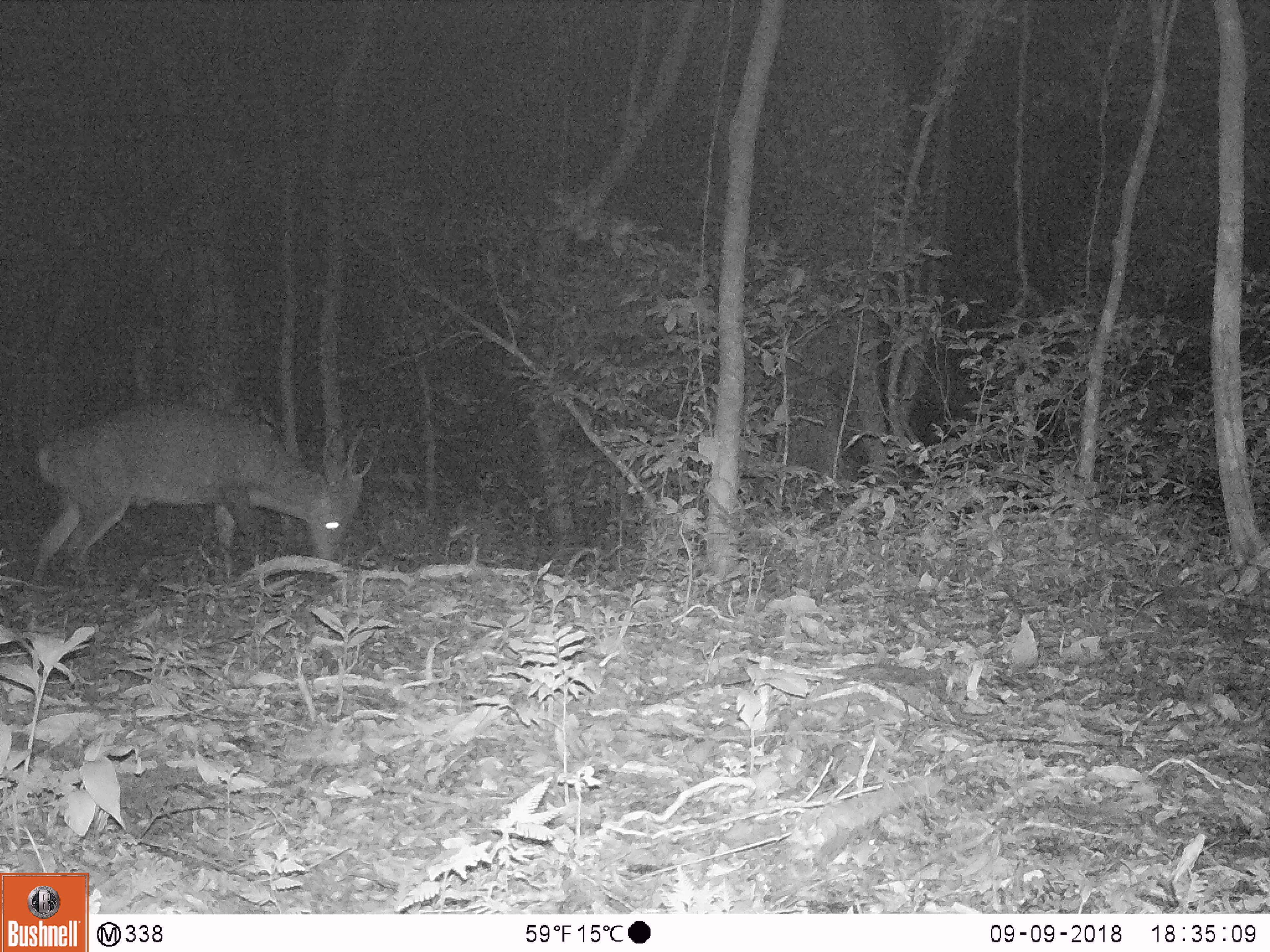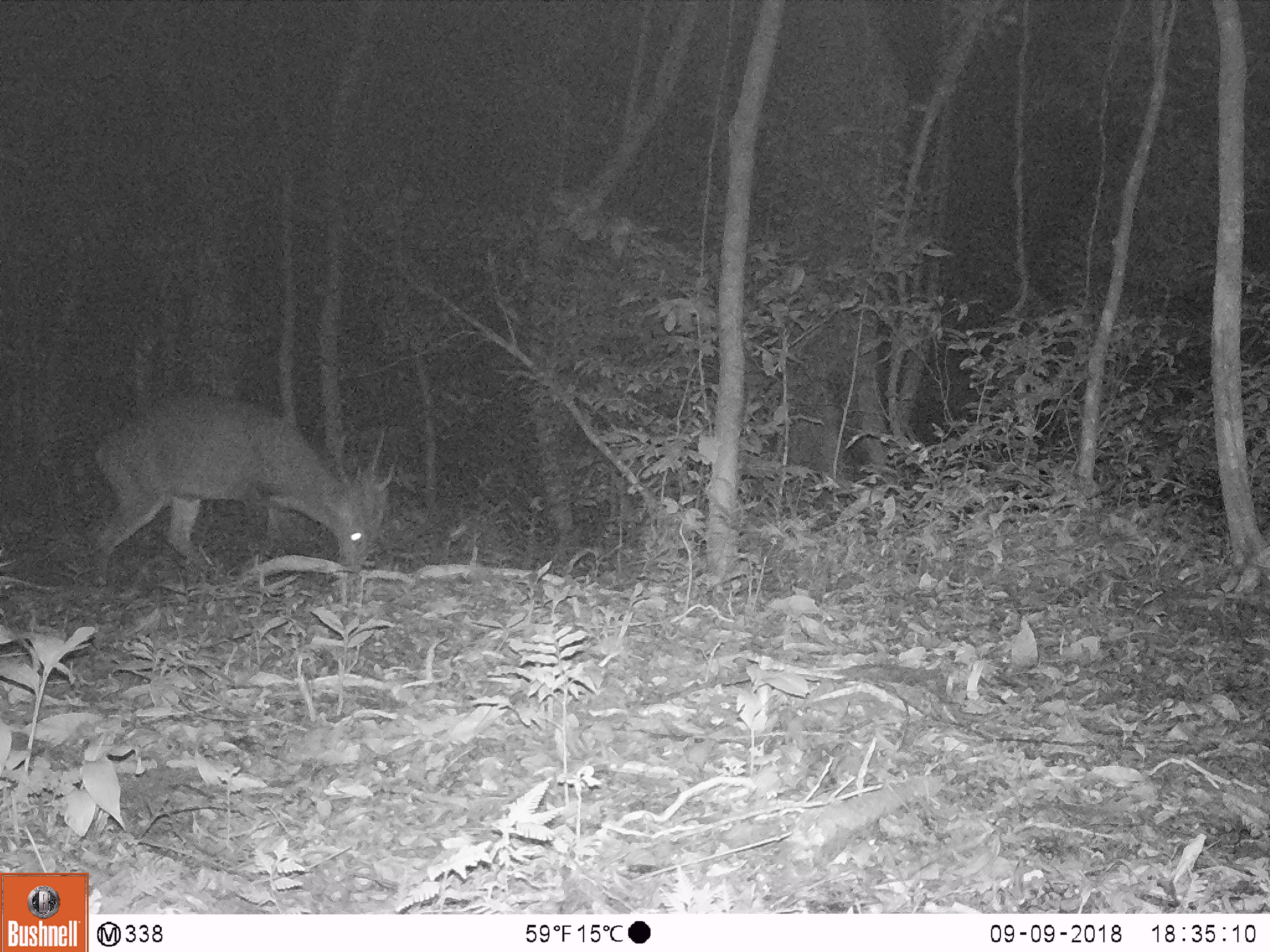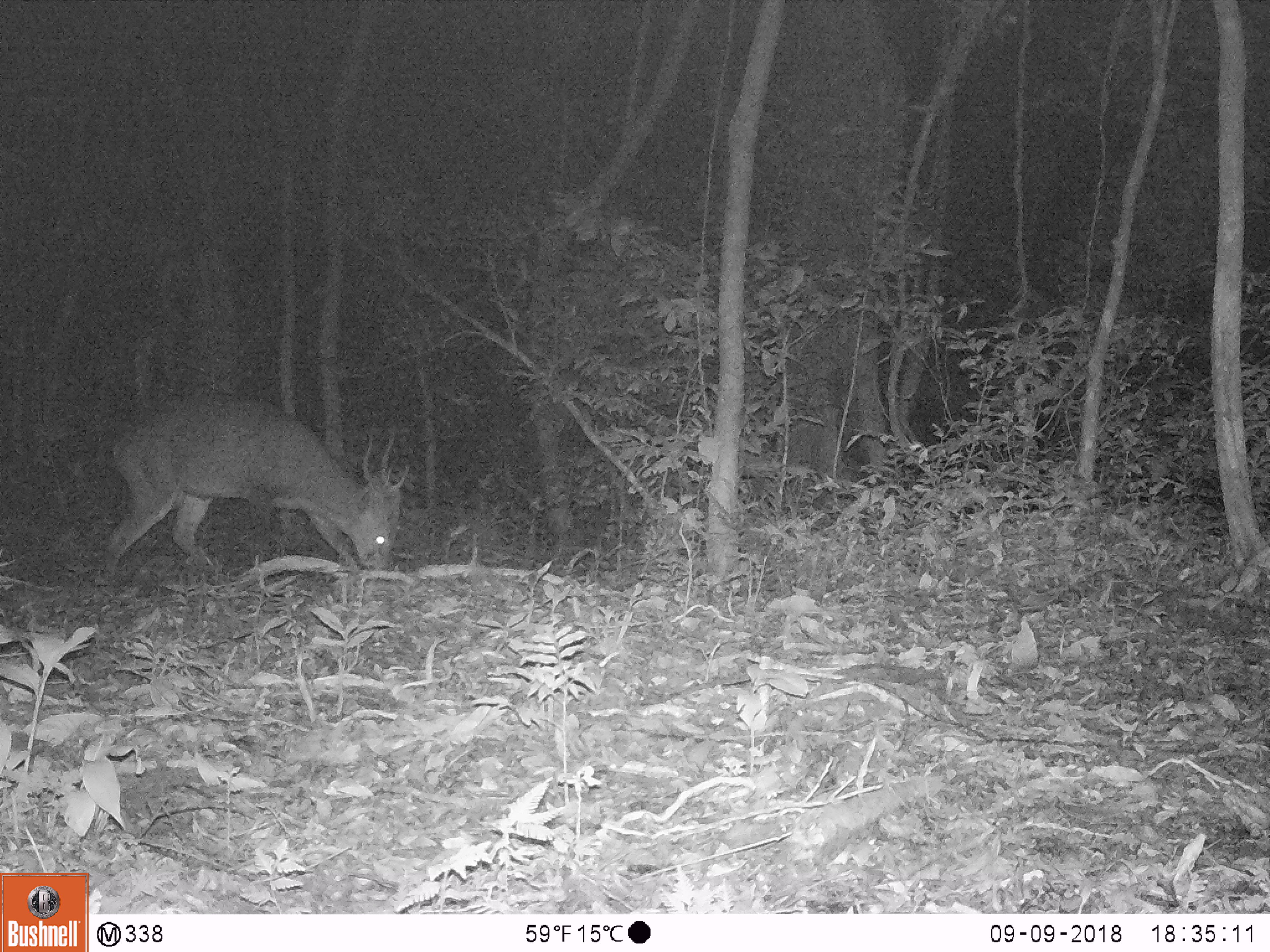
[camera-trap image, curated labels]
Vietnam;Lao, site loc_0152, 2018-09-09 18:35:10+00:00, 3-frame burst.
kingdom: Animalia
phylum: Chordata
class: Mammalia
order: Artiodactyla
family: Cervidae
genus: Muntiacus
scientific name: Muntiacus vuquangensis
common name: large-antlered muntjac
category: large antlered muntjac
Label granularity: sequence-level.